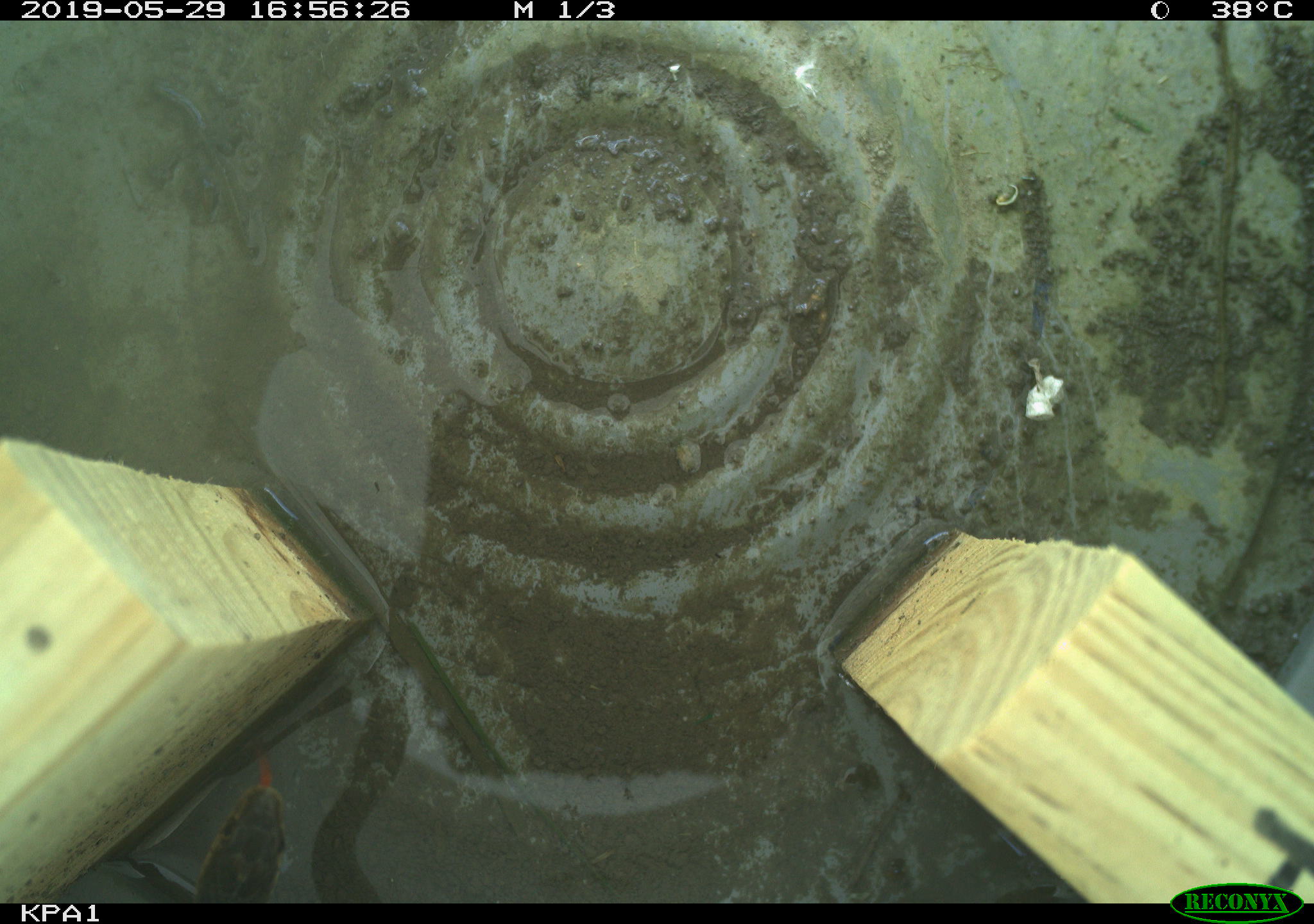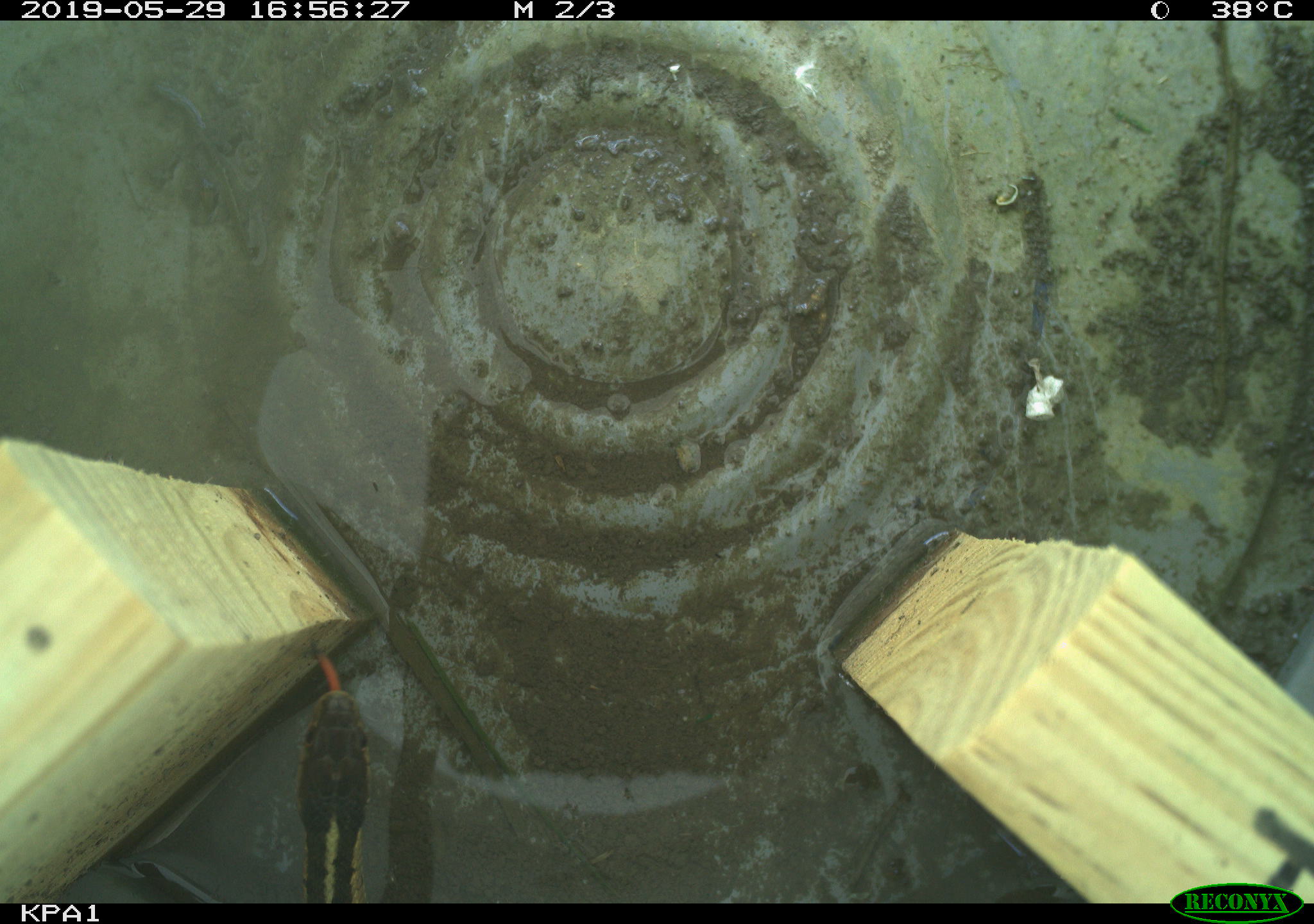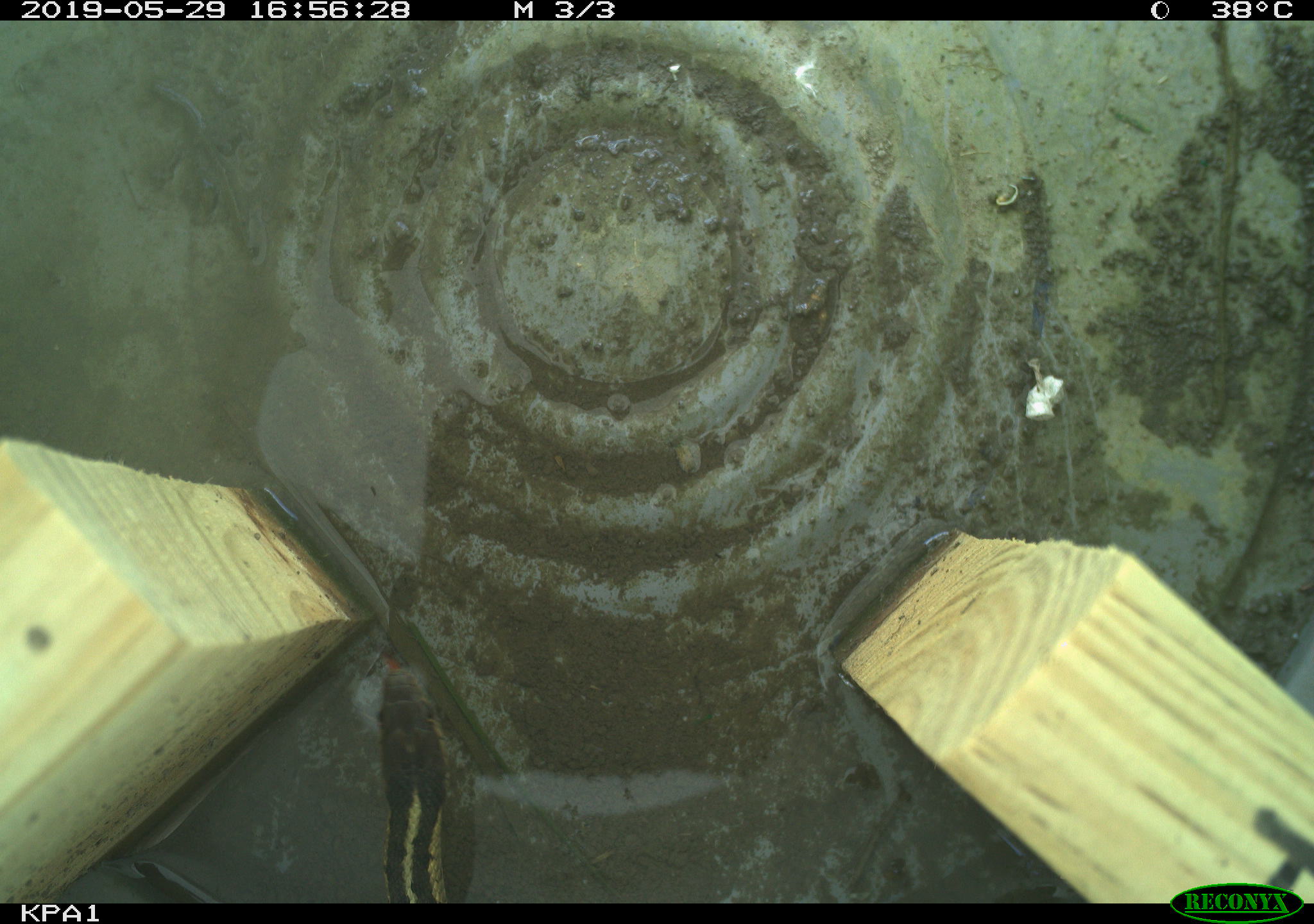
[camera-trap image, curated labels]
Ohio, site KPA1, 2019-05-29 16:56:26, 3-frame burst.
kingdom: Animalia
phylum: Chordata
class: Reptilia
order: Squamata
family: Colubridae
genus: Thamnophis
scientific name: Thamnophis sirtalis sirtalis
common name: eastern gartersnake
Eastern gartersnake (Thamnophis sirtalis sirtalis).